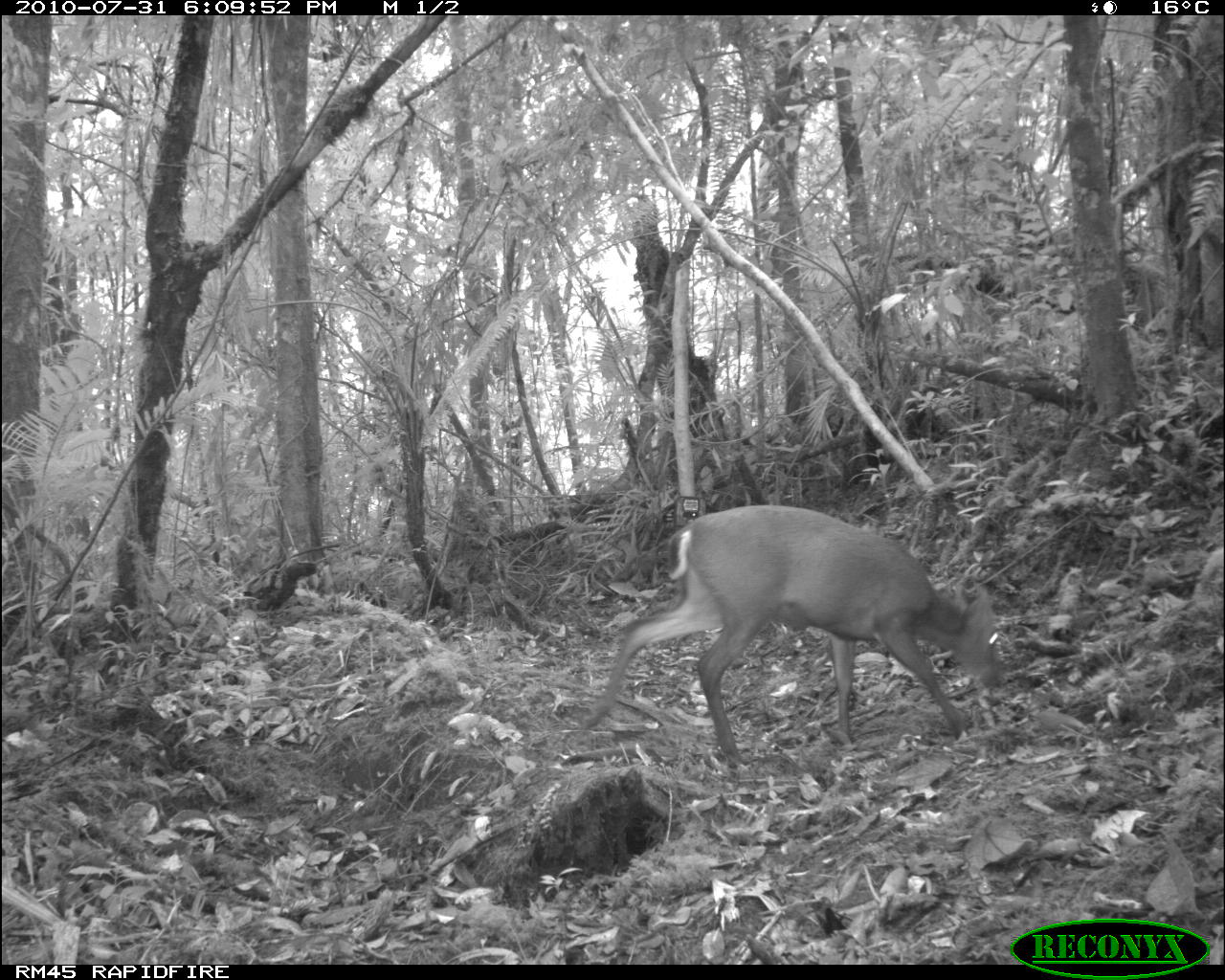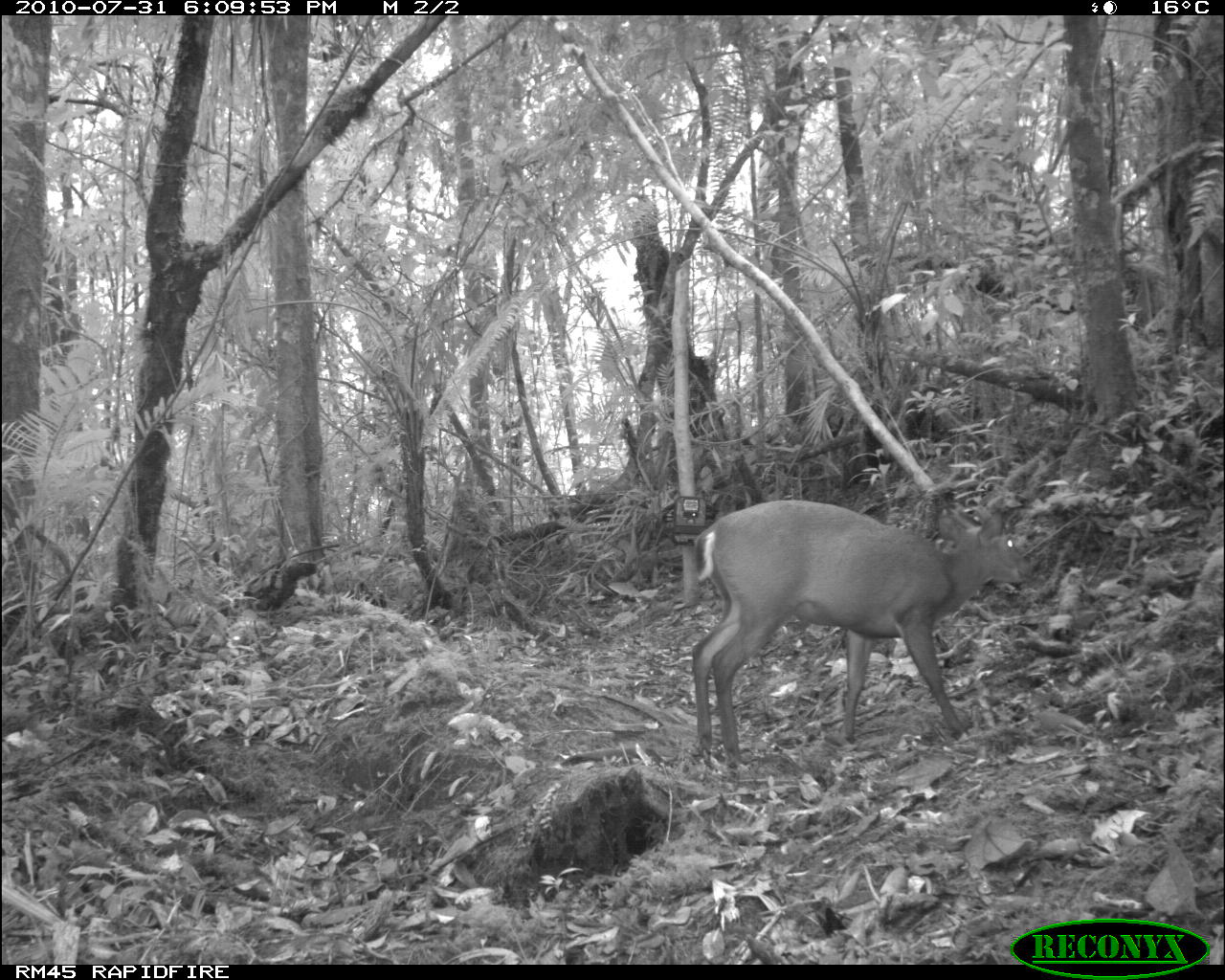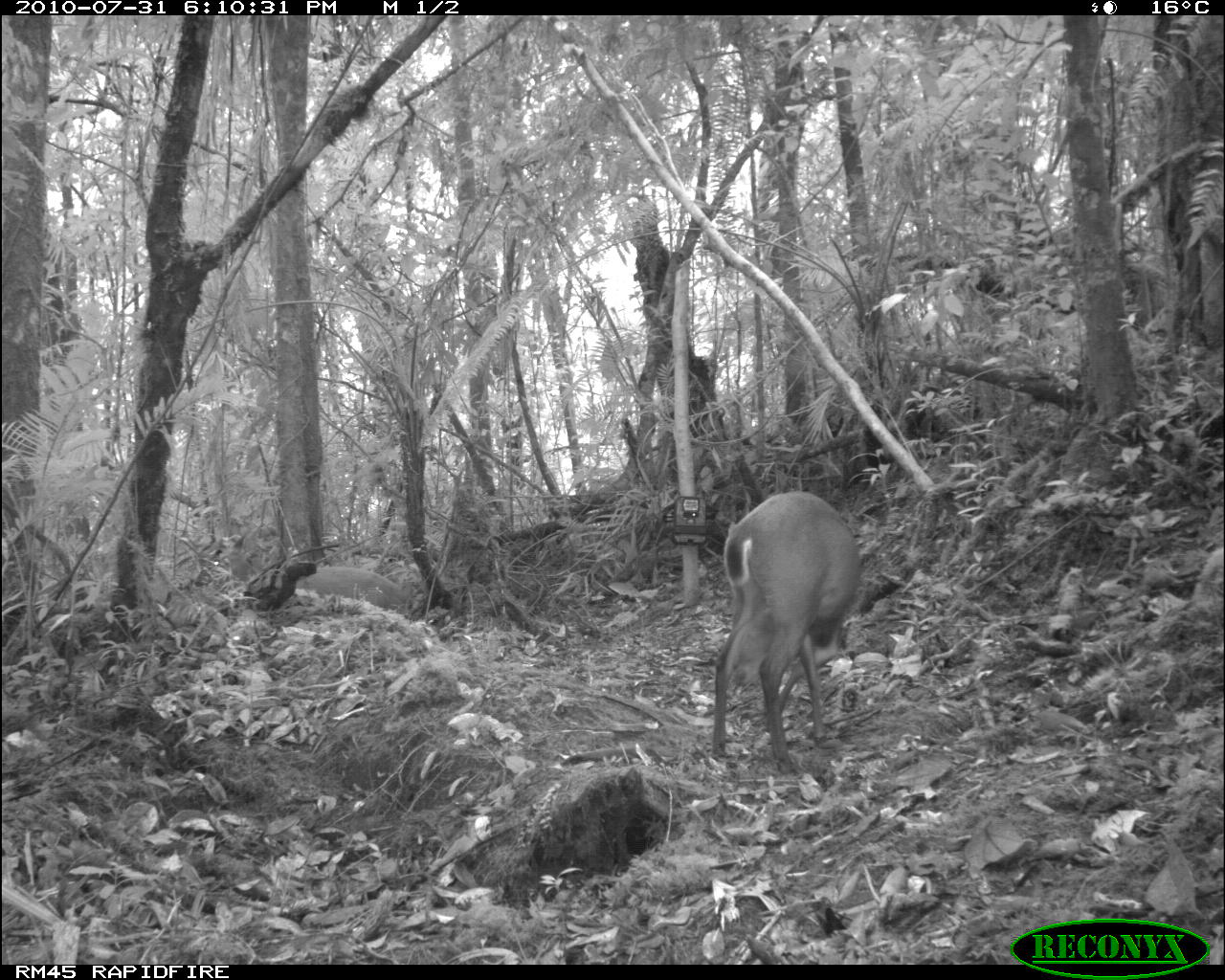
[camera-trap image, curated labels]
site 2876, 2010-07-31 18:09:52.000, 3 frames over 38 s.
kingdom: Animalia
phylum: Chordata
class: Mammalia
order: Artiodactyla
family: Cervidae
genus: Muntiacus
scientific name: Muntiacus muntjak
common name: southern red muntjac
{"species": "Muntiacus muntjak (southern red muntjac)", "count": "1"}